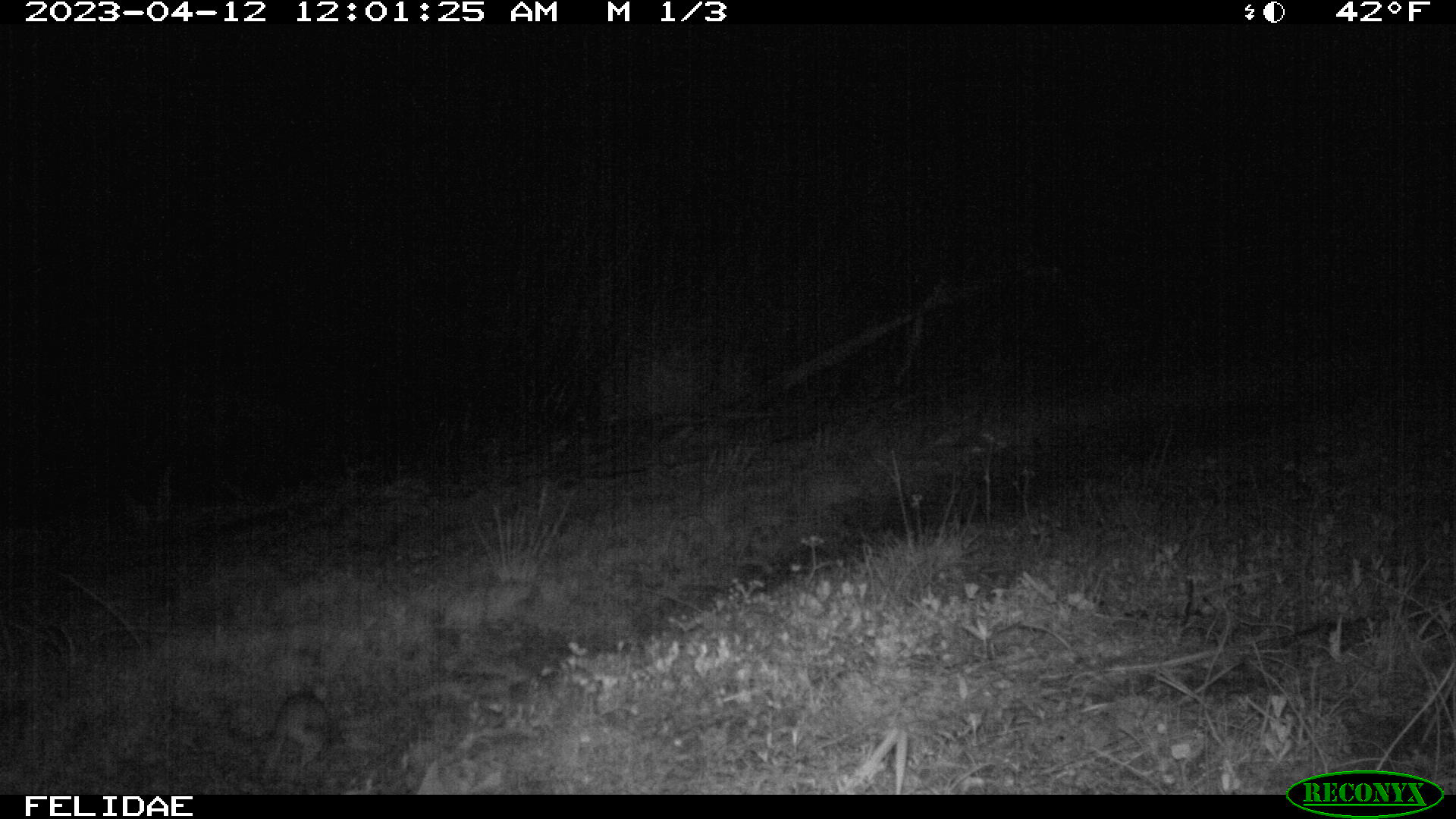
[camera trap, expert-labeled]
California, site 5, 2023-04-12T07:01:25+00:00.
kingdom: Animalia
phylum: Chordata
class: Mammalia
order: Rodentia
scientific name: Rodentia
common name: mouse or rat